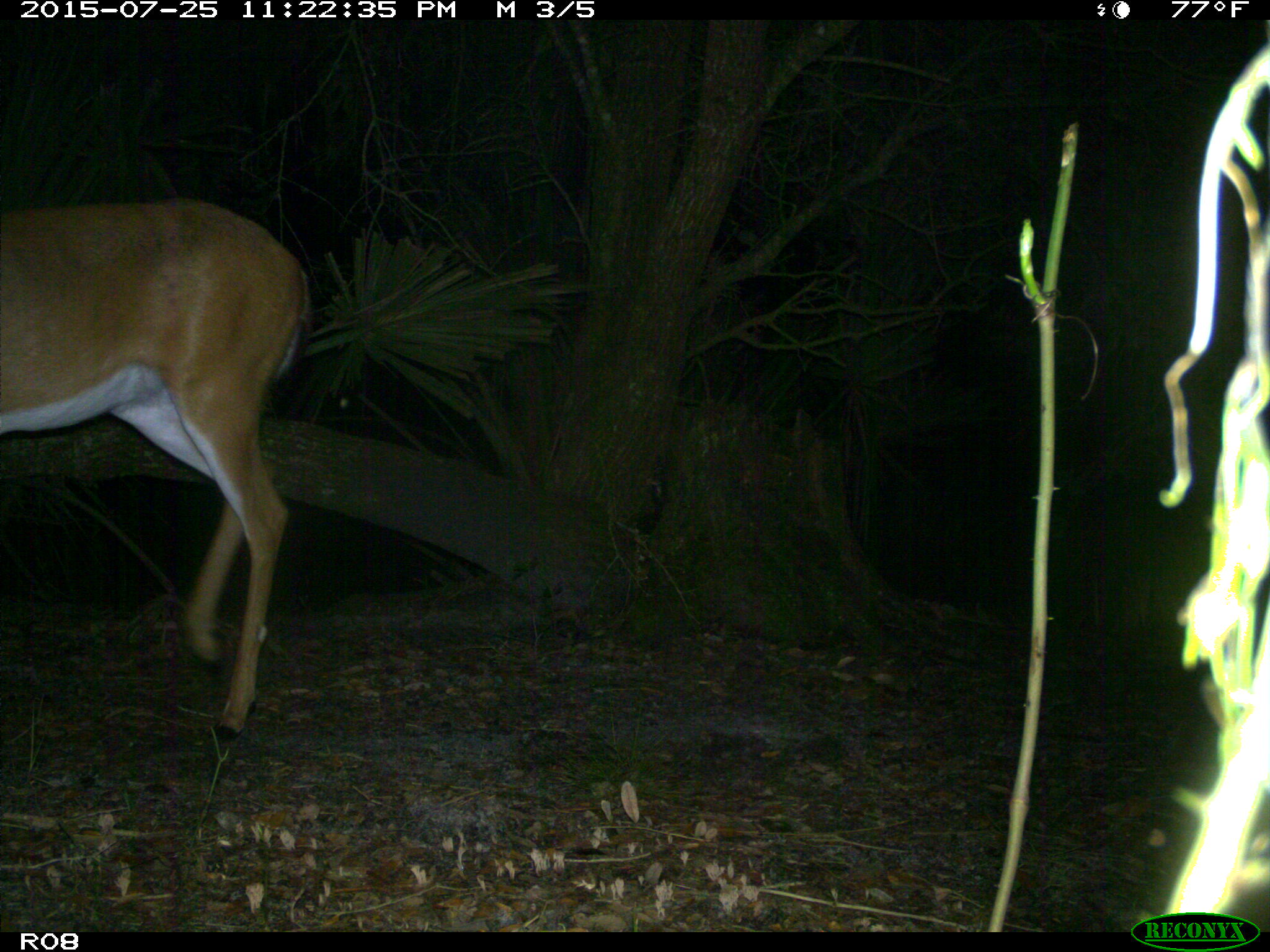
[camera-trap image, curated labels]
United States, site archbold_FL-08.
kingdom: Animalia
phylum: Chordata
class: Mammalia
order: Artiodactyla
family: Cervidae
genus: Odocoileus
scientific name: Odocoileus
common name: deer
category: unidentified deer